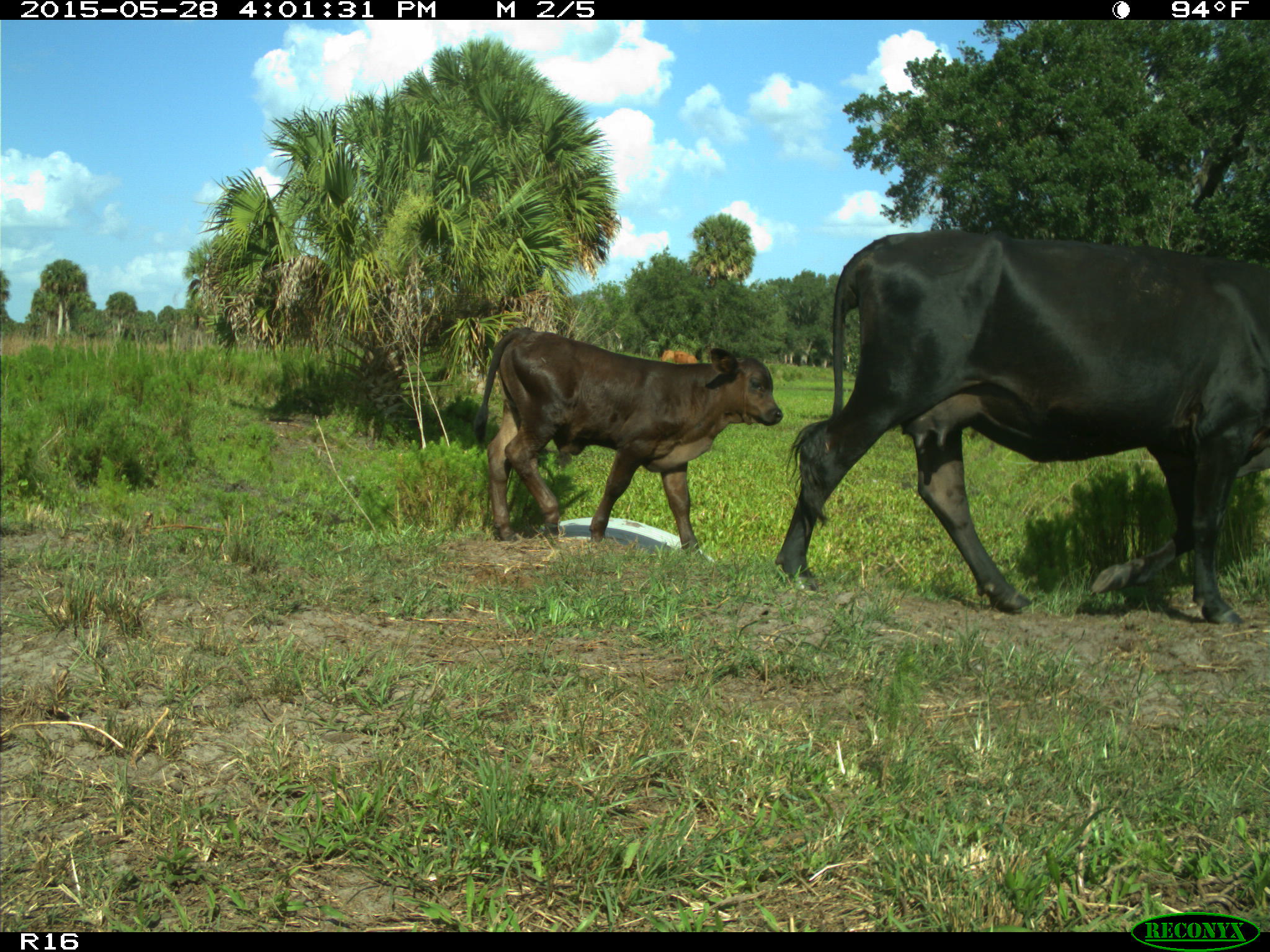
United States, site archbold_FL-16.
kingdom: Animalia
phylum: Chordata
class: Mammalia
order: Artiodactyla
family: Bovidae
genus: Bos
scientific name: Bos taurus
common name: domestic cow